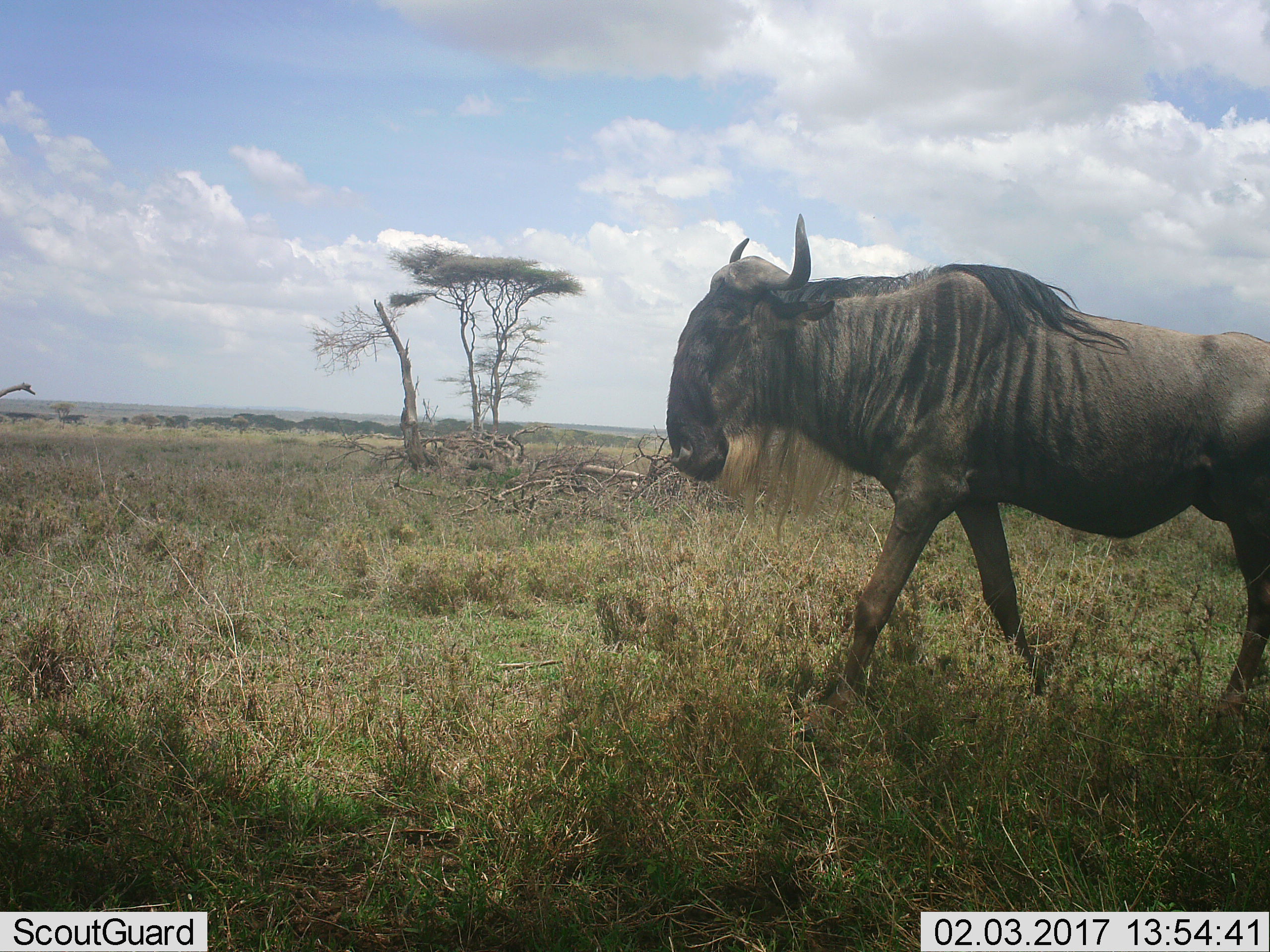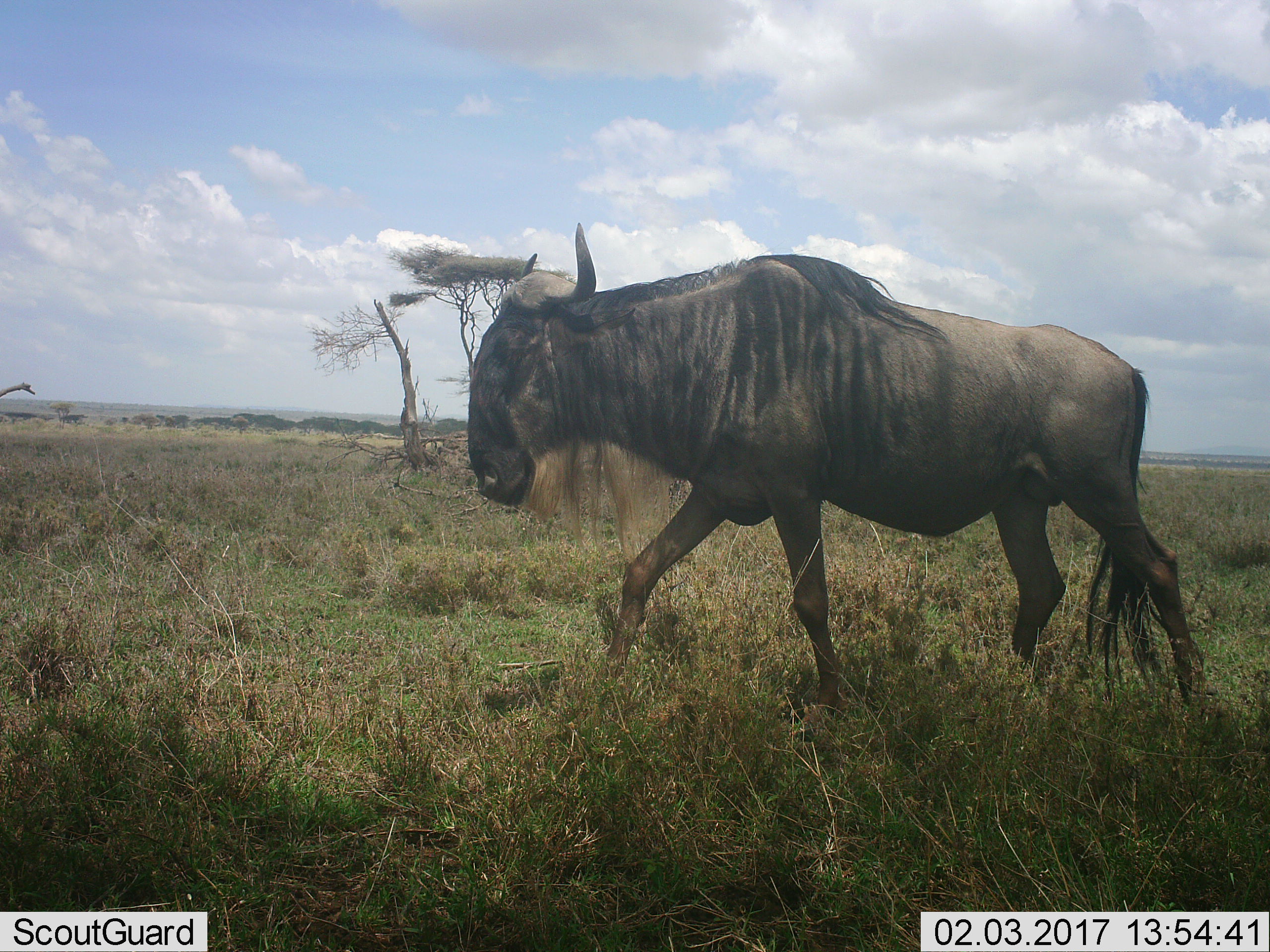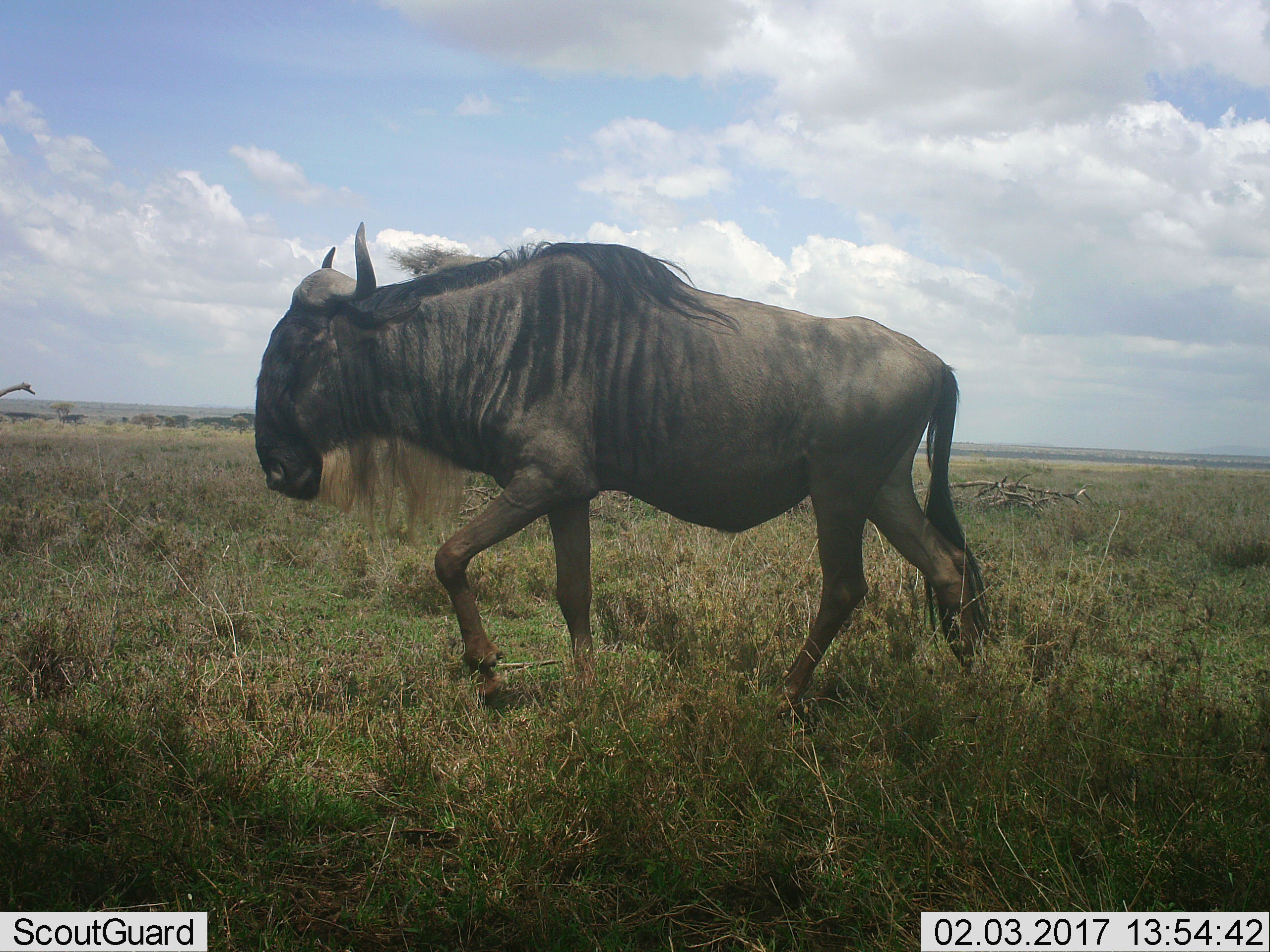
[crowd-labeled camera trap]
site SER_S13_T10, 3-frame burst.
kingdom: Animalia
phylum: Chordata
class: Mammalia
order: Artiodactyla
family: Bovidae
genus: Connochaetes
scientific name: Connochaetes taurinus taurinus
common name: blue wildebeest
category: wildebeestblue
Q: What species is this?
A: Wildebeestblue (blue wildebeest) (Connochaetes taurinus taurinus).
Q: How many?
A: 1.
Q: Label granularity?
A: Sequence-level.